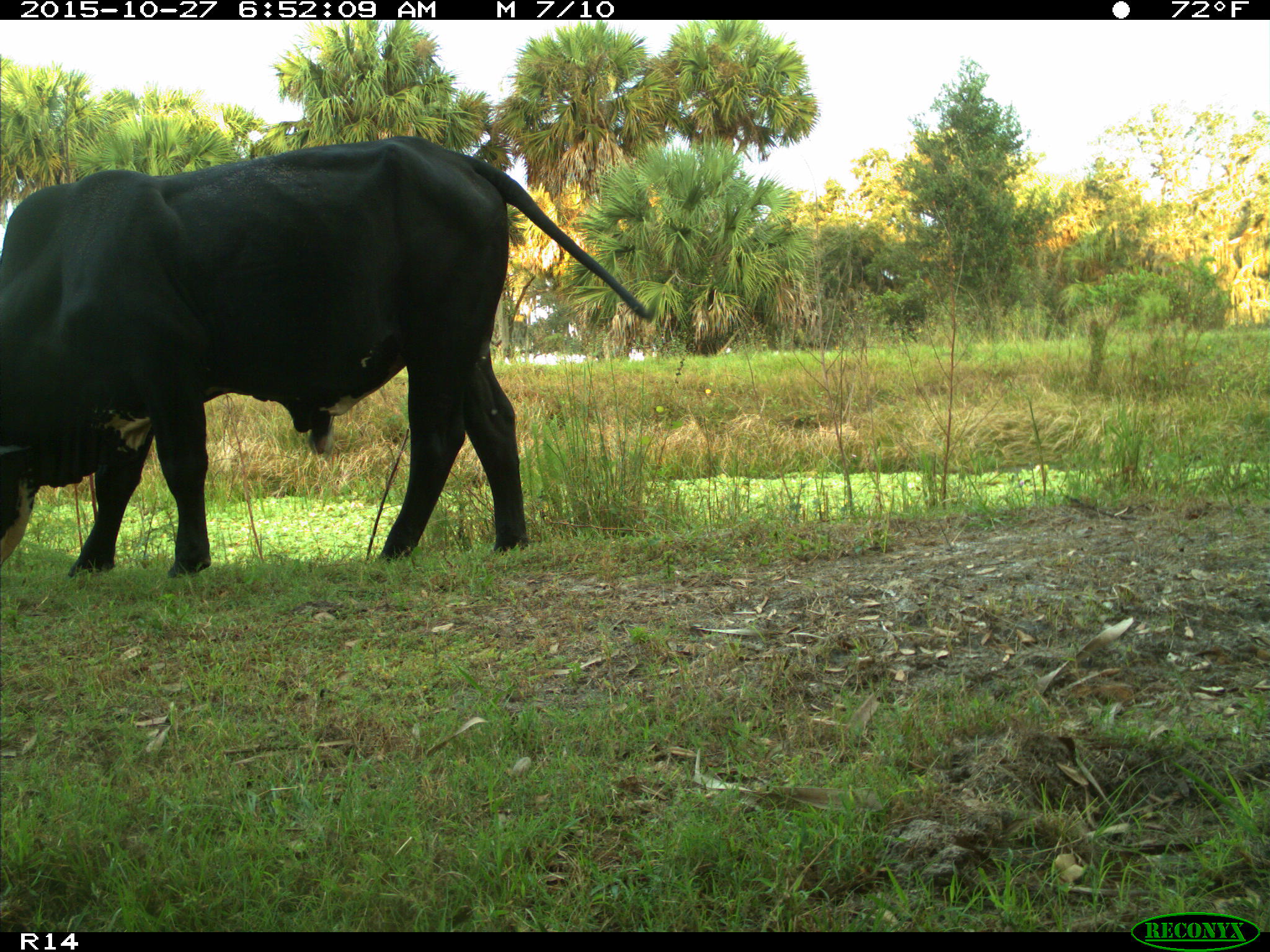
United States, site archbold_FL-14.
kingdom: Animalia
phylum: Chordata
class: Mammalia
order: Artiodactyla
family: Bovidae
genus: Bos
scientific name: Bos taurus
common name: domestic cow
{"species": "Bos taurus (domestic cow)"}